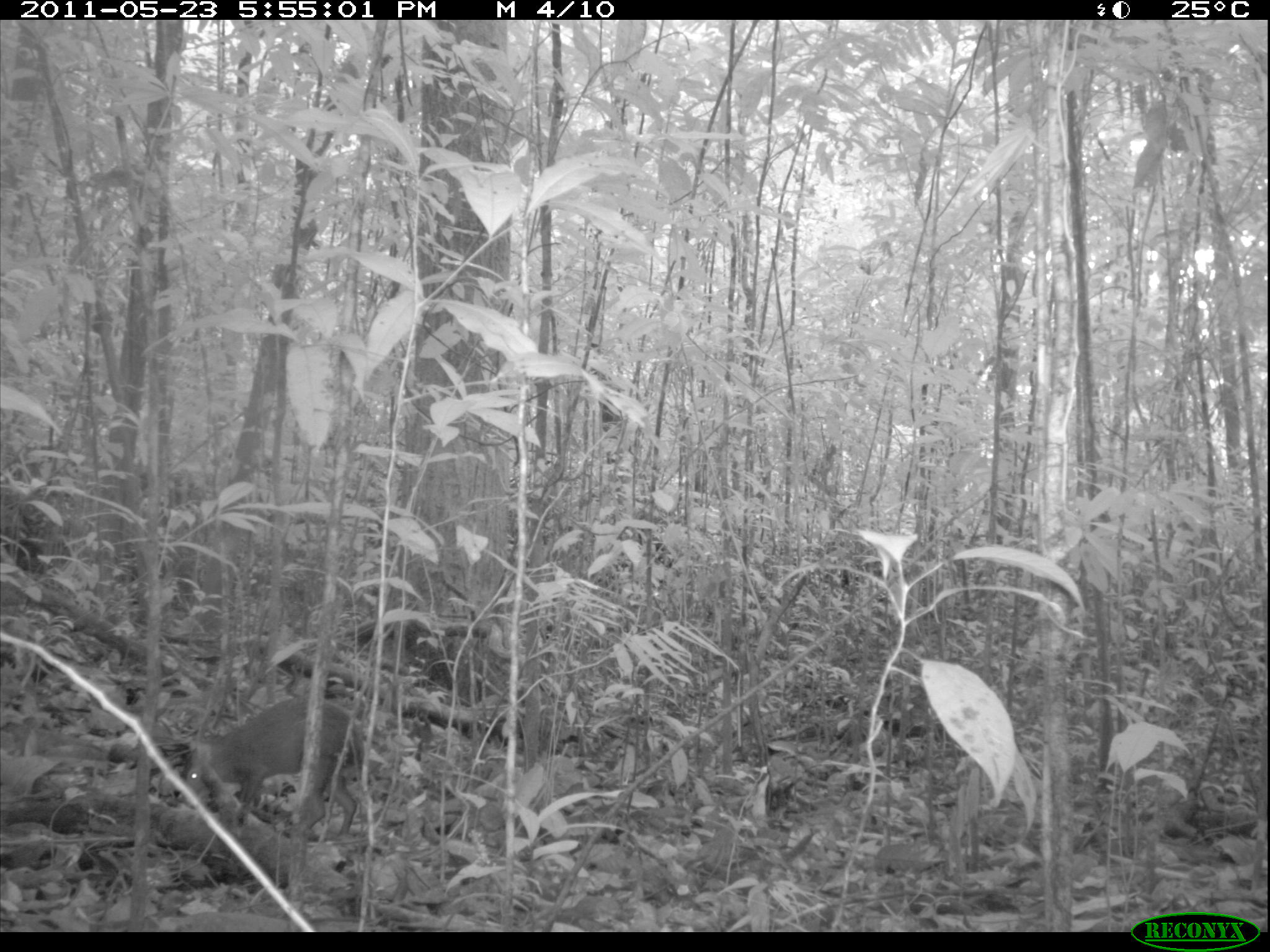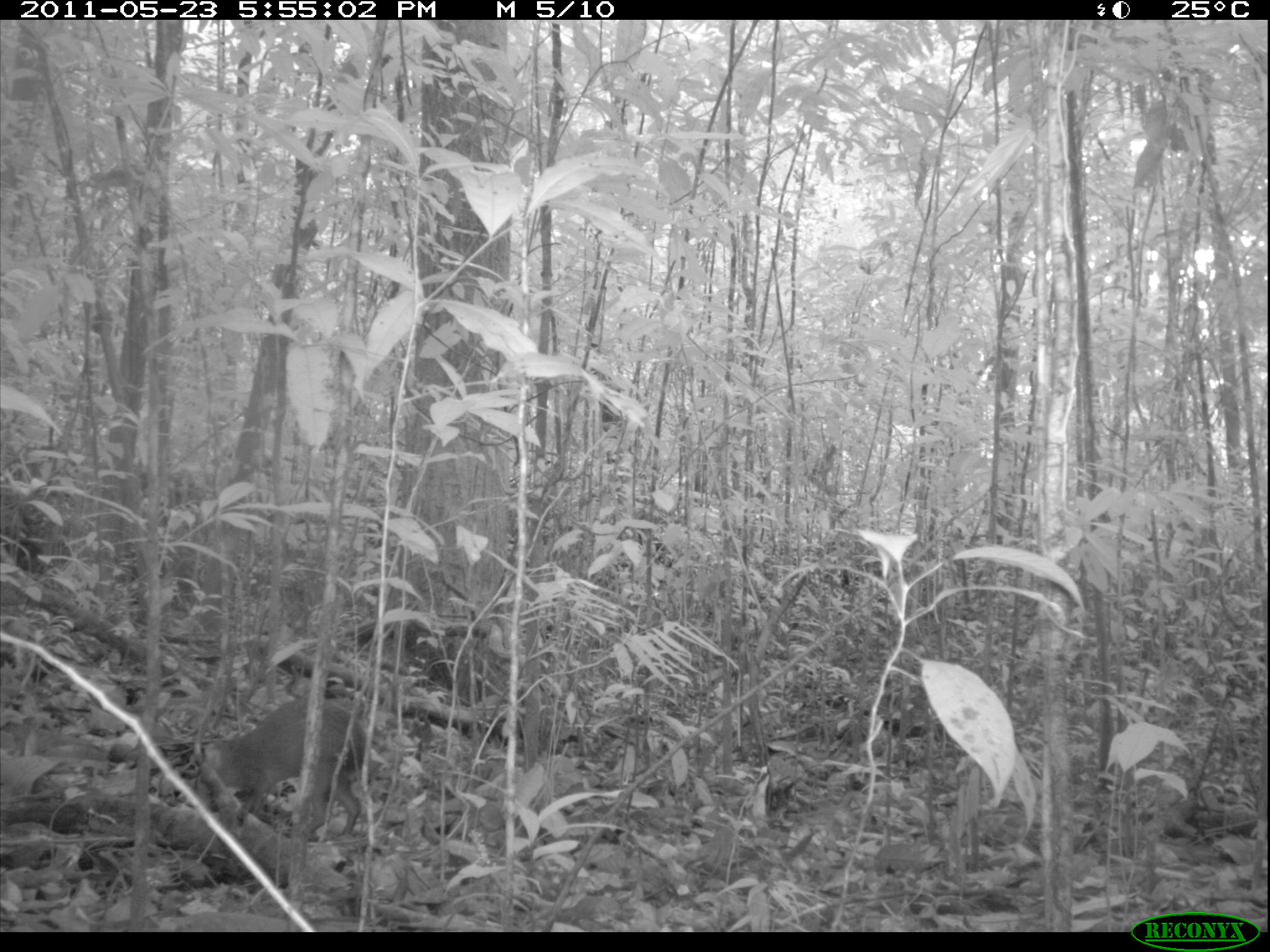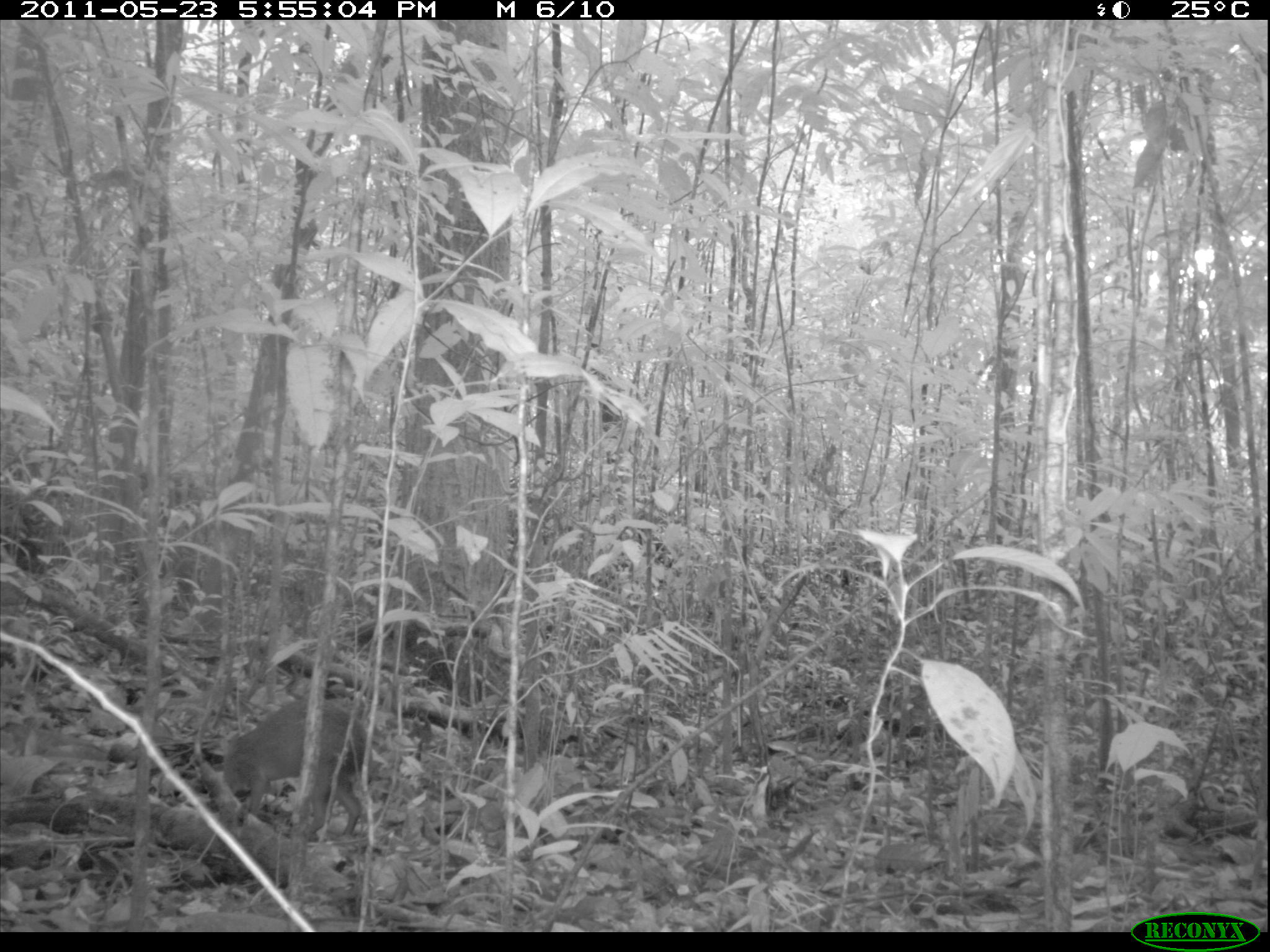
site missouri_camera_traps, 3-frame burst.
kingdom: Animalia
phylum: Chordata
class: Mammalia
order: Rodentia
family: Dasyproctidae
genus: Dasyprocta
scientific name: Dasyprocta coibae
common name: coiban agouti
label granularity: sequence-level